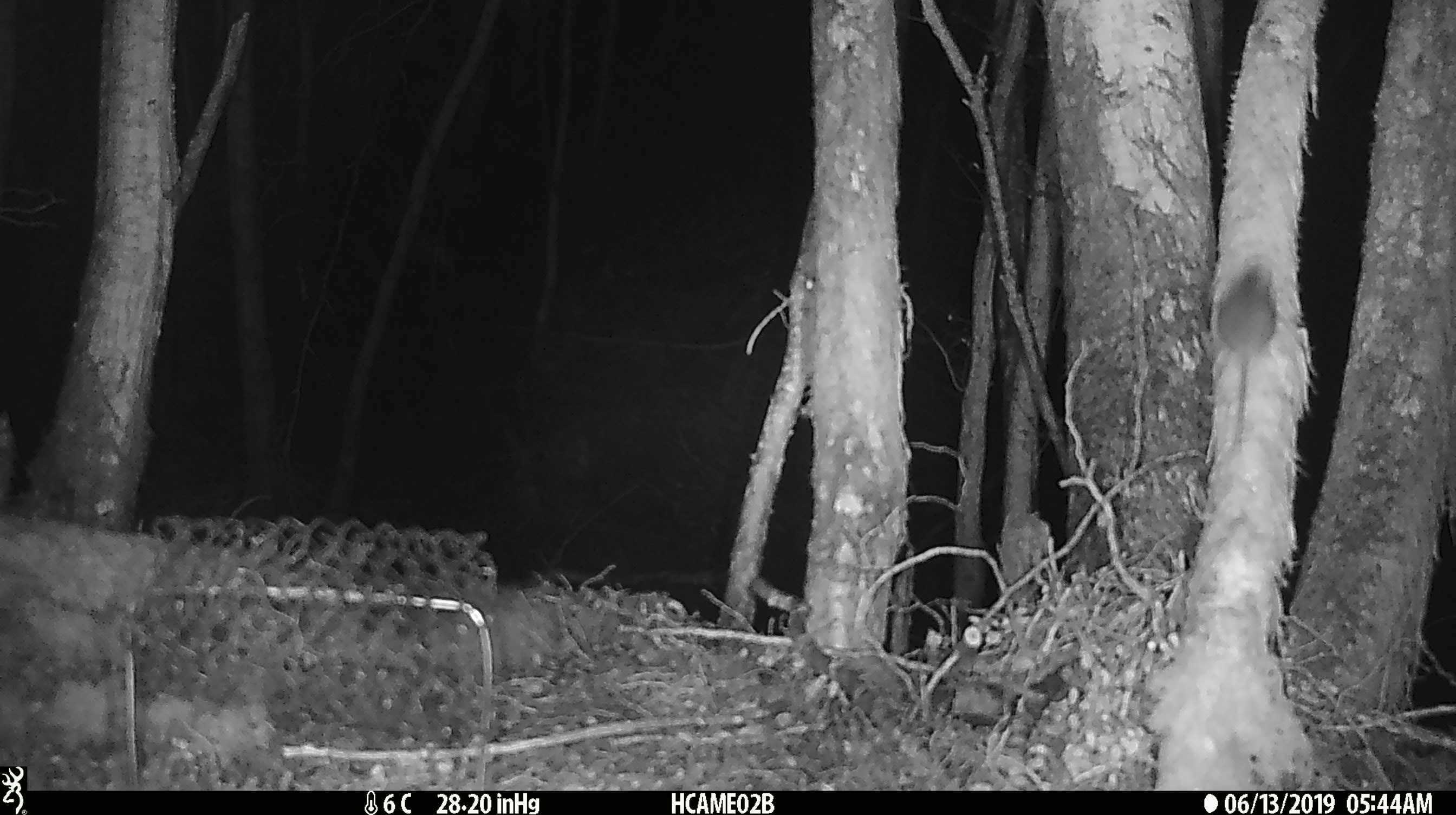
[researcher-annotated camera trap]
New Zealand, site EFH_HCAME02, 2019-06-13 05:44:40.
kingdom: Animalia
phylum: Chordata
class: Mammalia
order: Rodentia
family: Muridae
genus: Mus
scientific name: Mus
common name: mouse